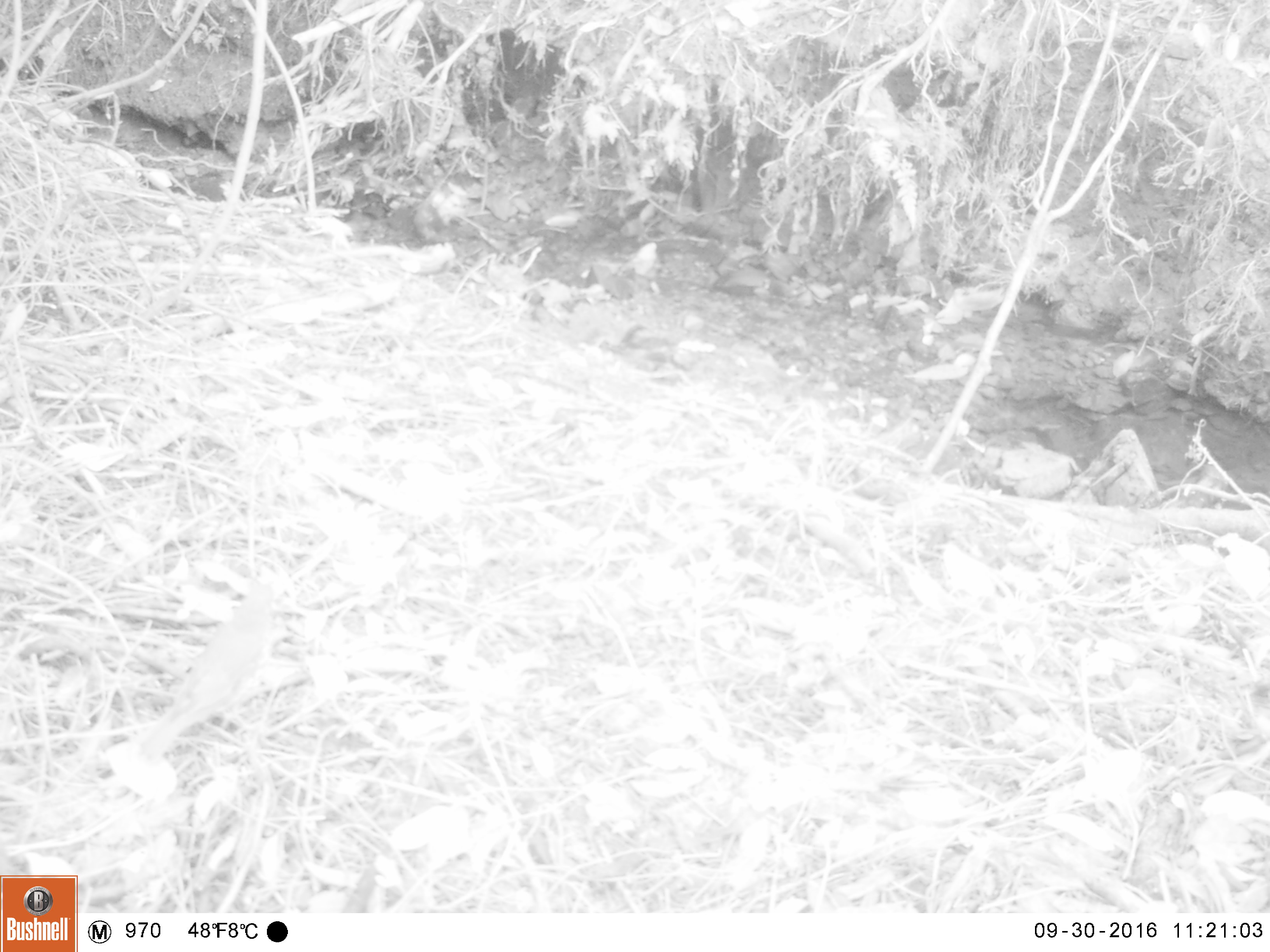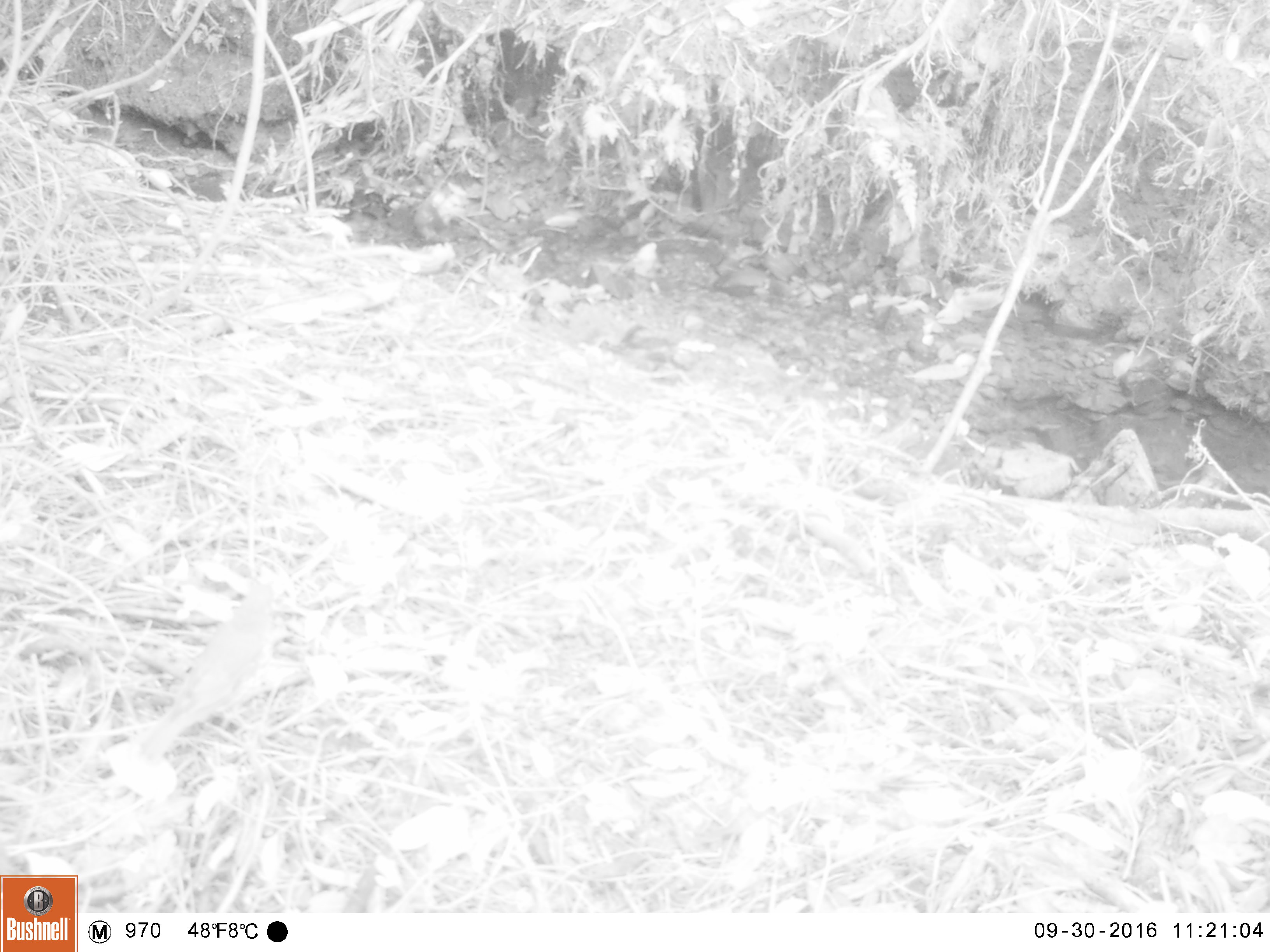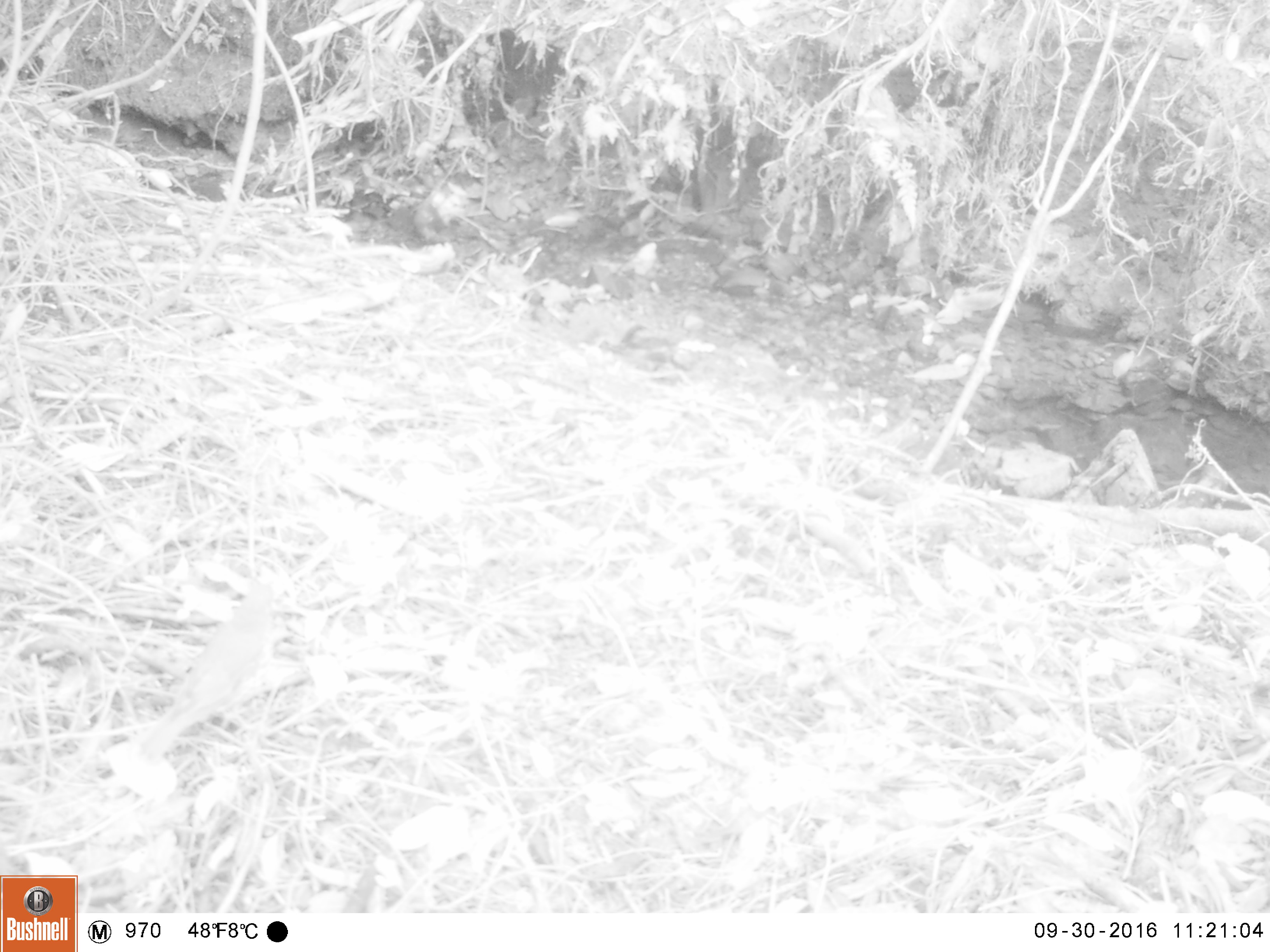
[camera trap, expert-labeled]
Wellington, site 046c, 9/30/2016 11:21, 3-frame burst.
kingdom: Animalia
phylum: Chordata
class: Aves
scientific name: Aves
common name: bird